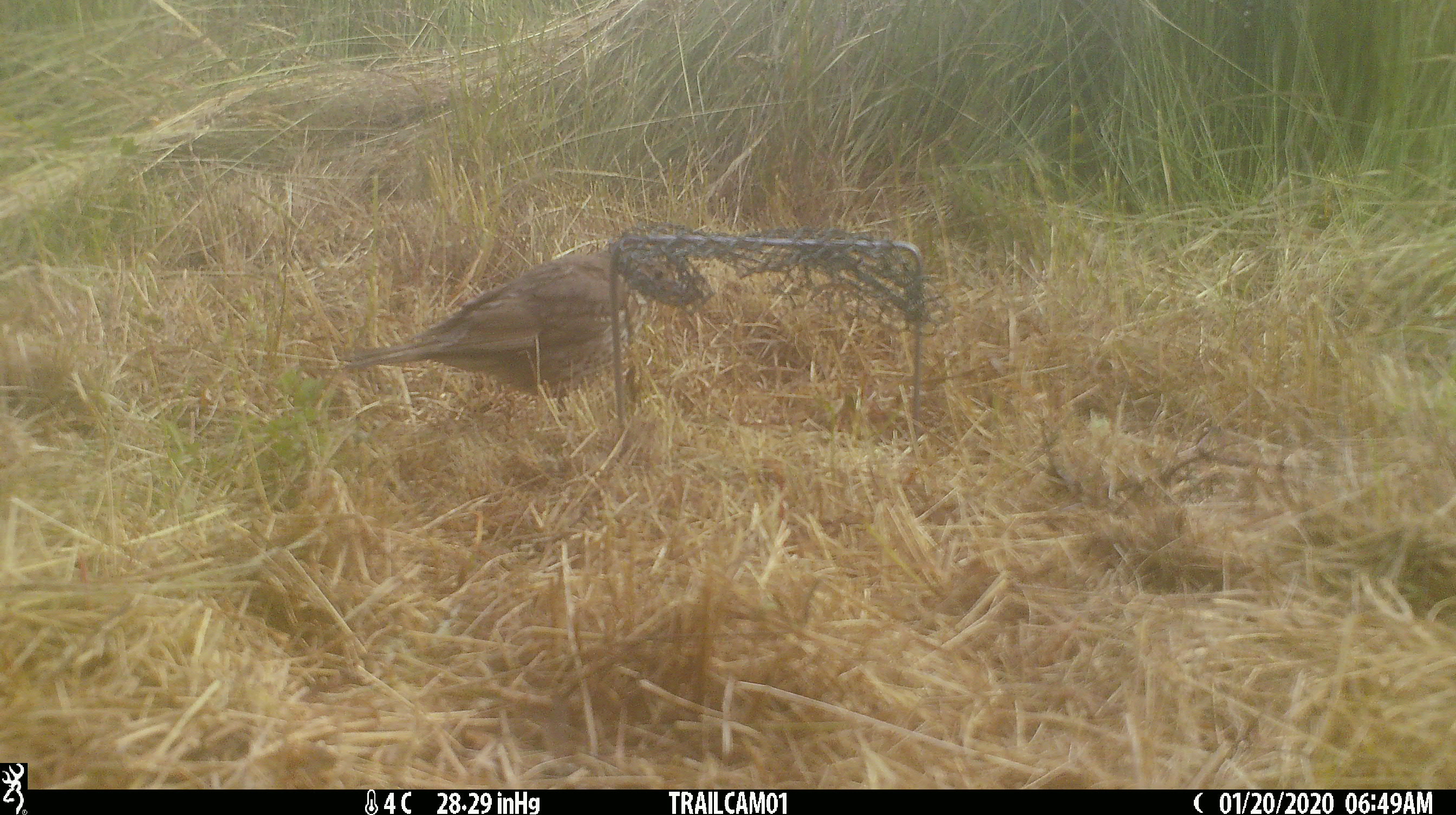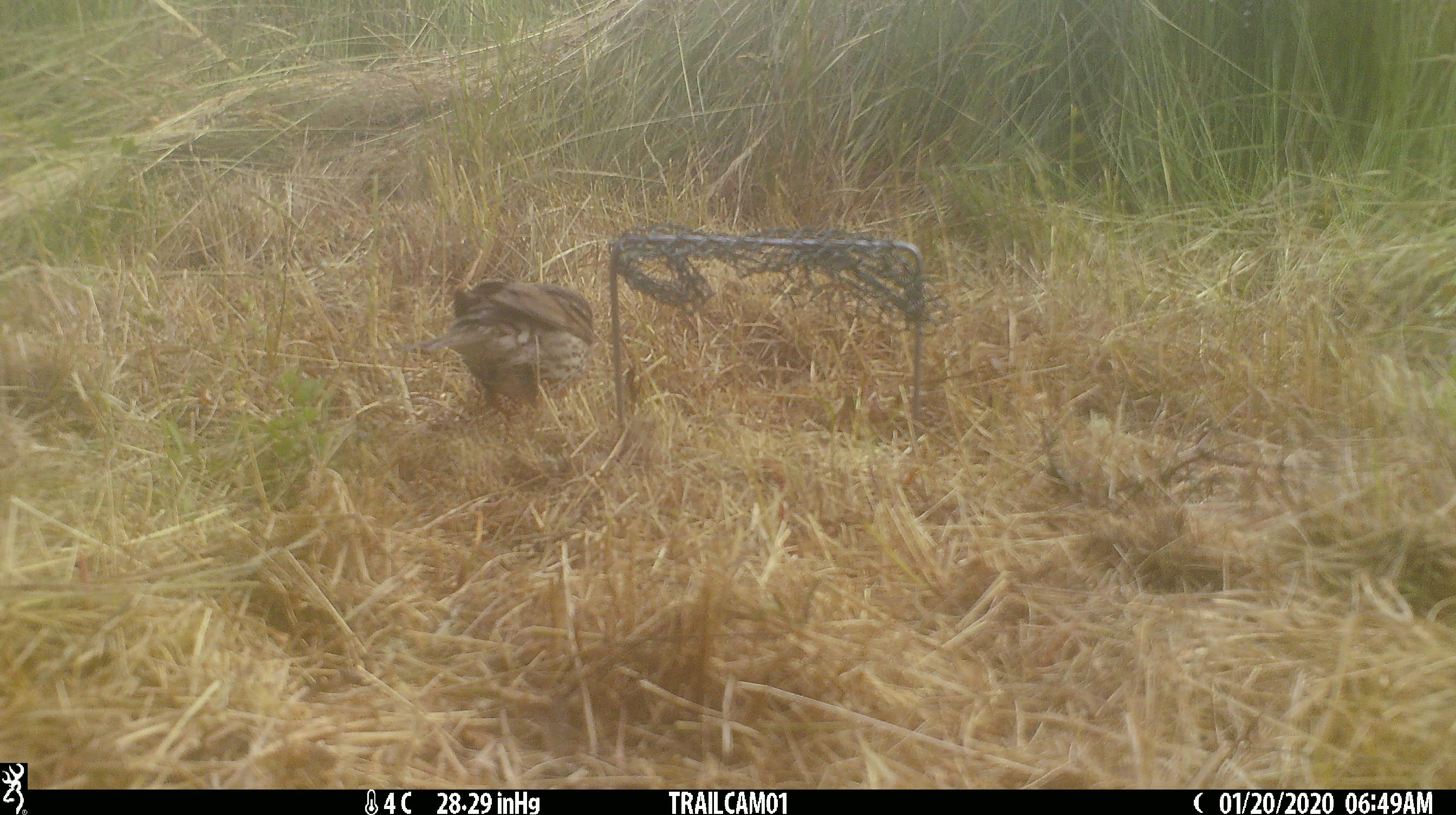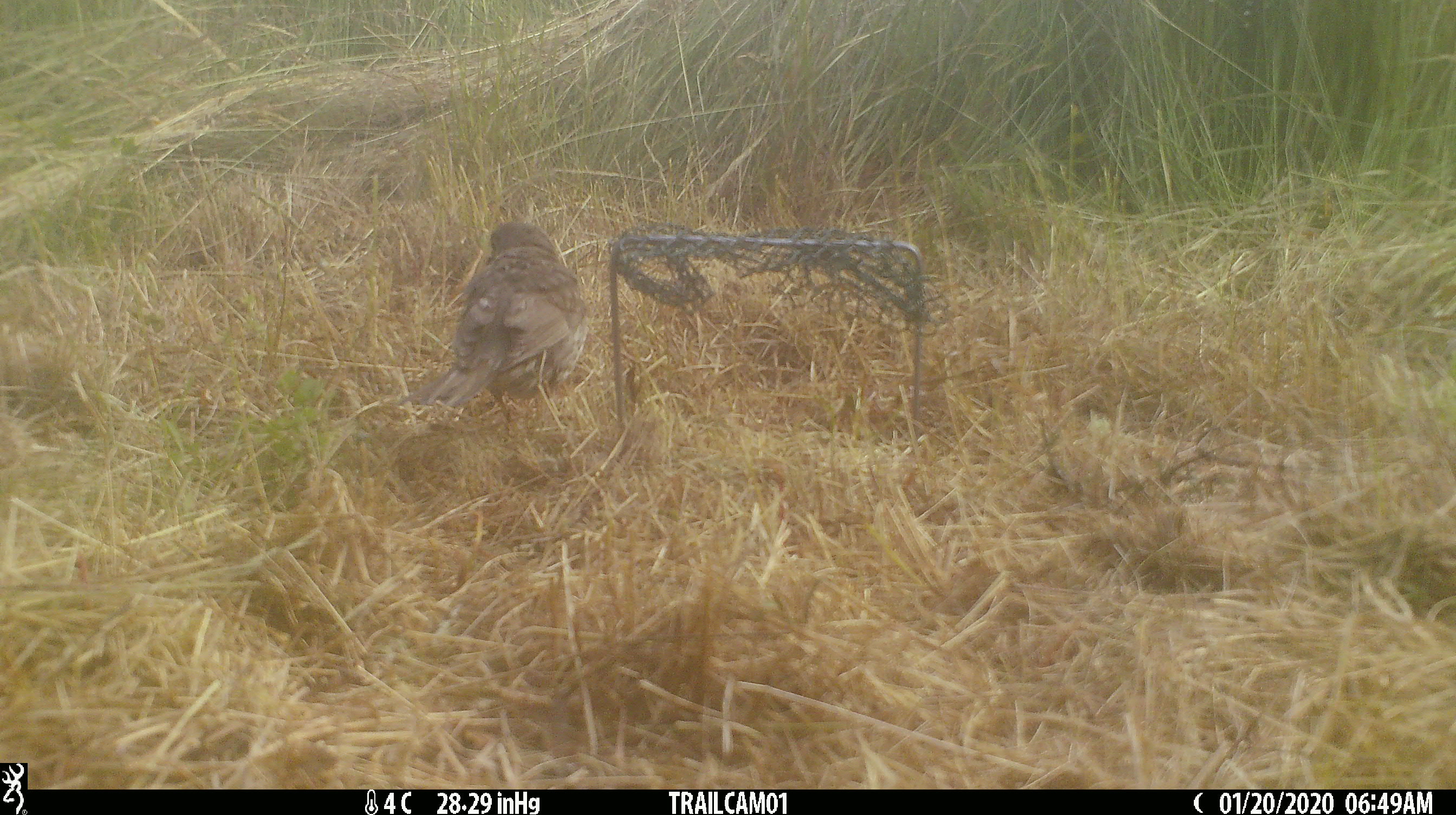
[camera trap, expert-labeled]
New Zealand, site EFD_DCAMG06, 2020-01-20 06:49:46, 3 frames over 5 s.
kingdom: Animalia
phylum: Chordata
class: Aves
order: Passeriformes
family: Turdidae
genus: Turdus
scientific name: Turdus philomelos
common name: song thrush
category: thrush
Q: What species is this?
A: Thrush (song thrush) (Turdus philomelos).